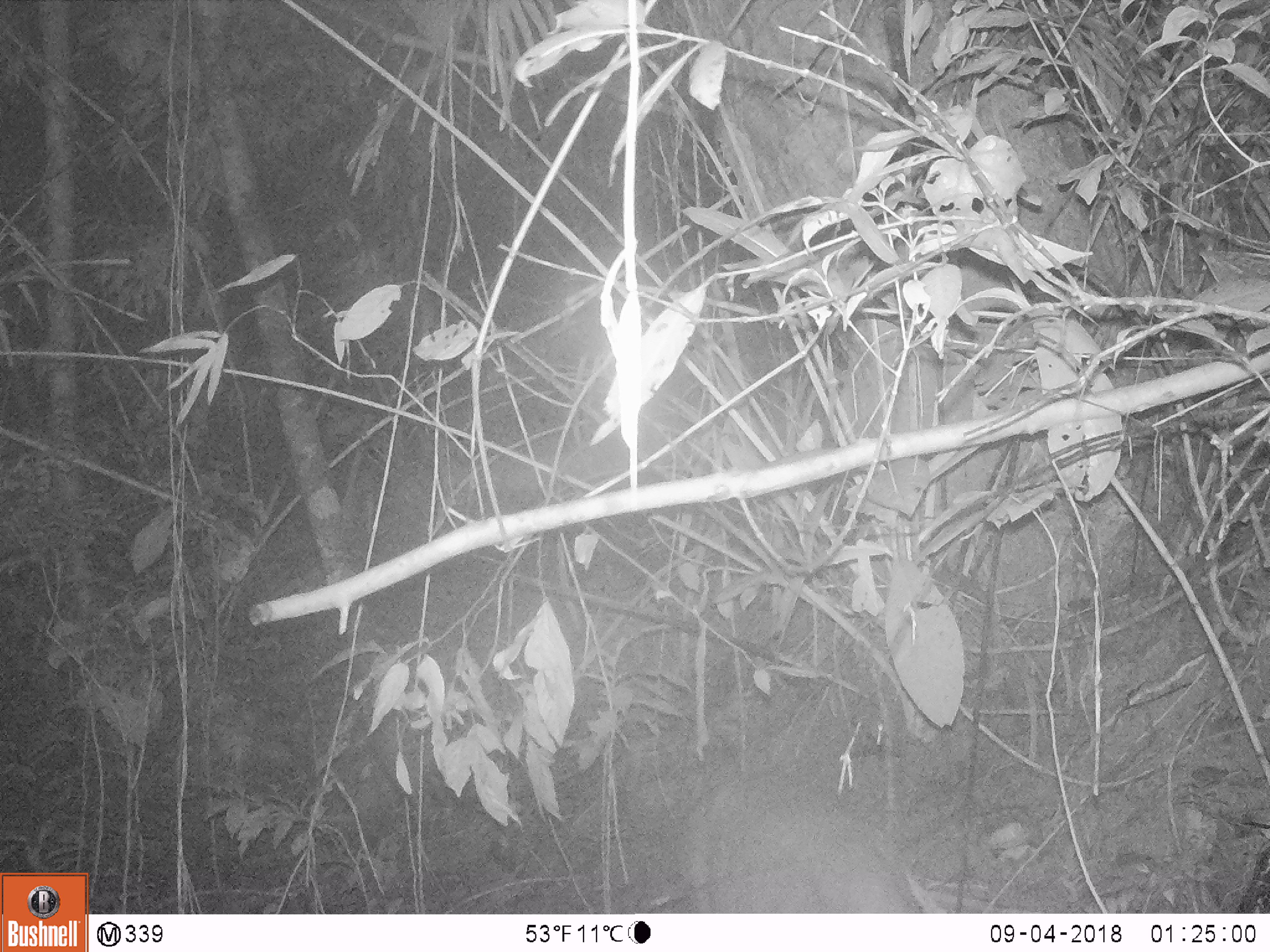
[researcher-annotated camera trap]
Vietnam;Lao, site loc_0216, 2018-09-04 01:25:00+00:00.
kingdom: Animalia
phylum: Chordata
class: Mammalia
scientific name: Laurasiatheria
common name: ungulate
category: unidentified ungulates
Unidentified ungulates (ungulate) (Laurasiatheria). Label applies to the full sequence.